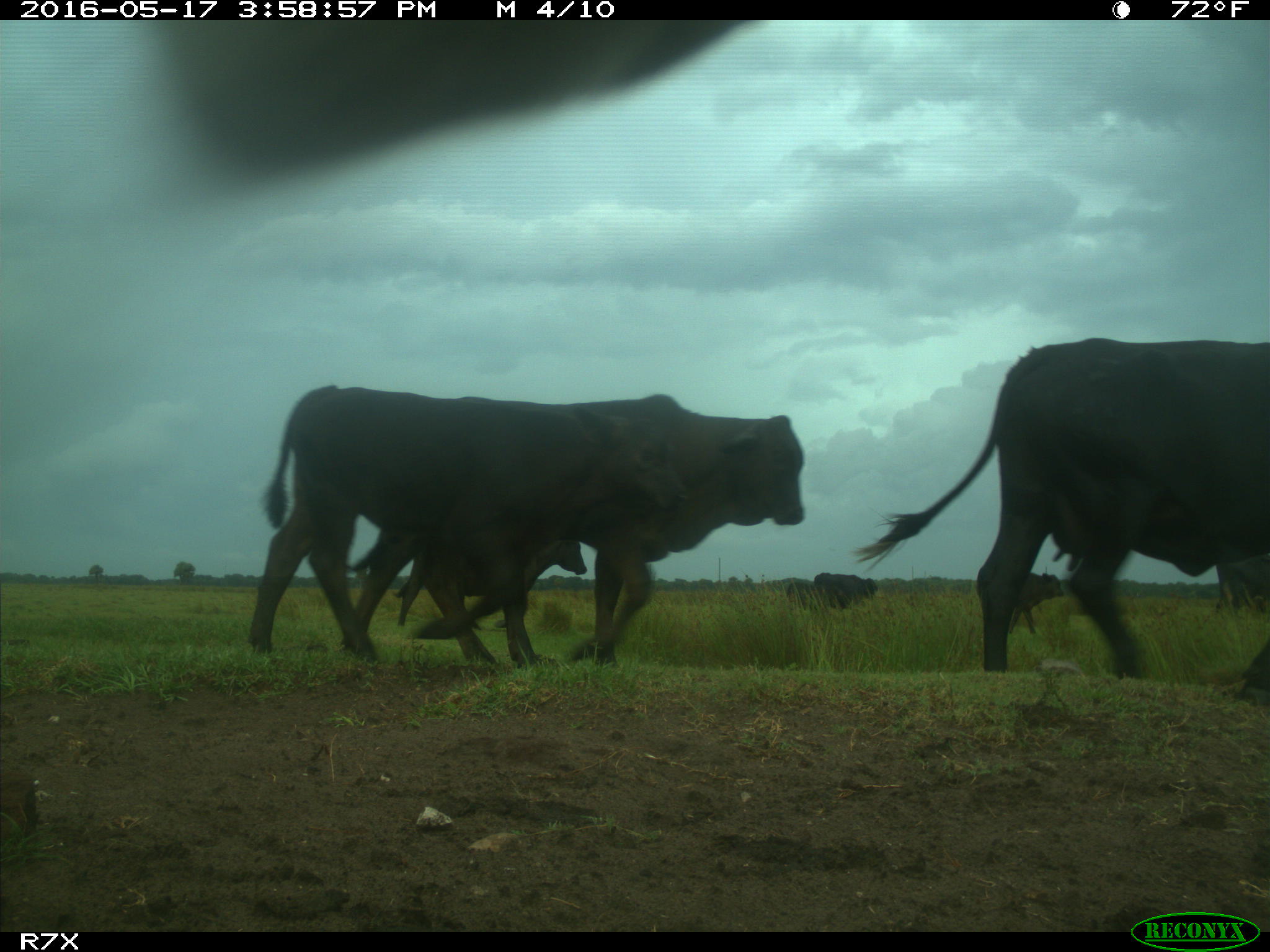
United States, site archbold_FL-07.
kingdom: Animalia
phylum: Chordata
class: Mammalia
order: Artiodactyla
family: Bovidae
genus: Bos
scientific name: Bos taurus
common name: domestic cow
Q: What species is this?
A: Bos taurus (domestic cow).